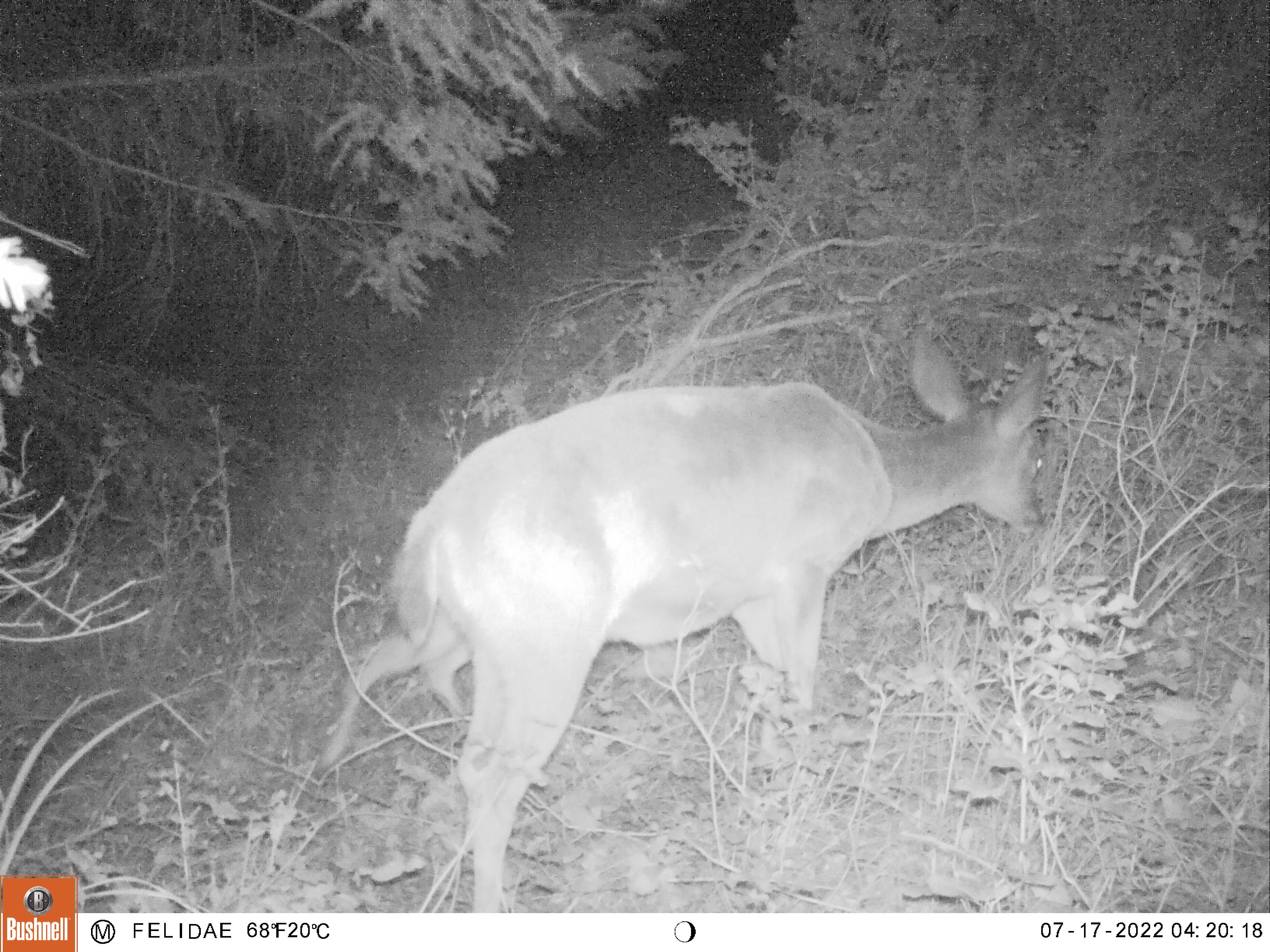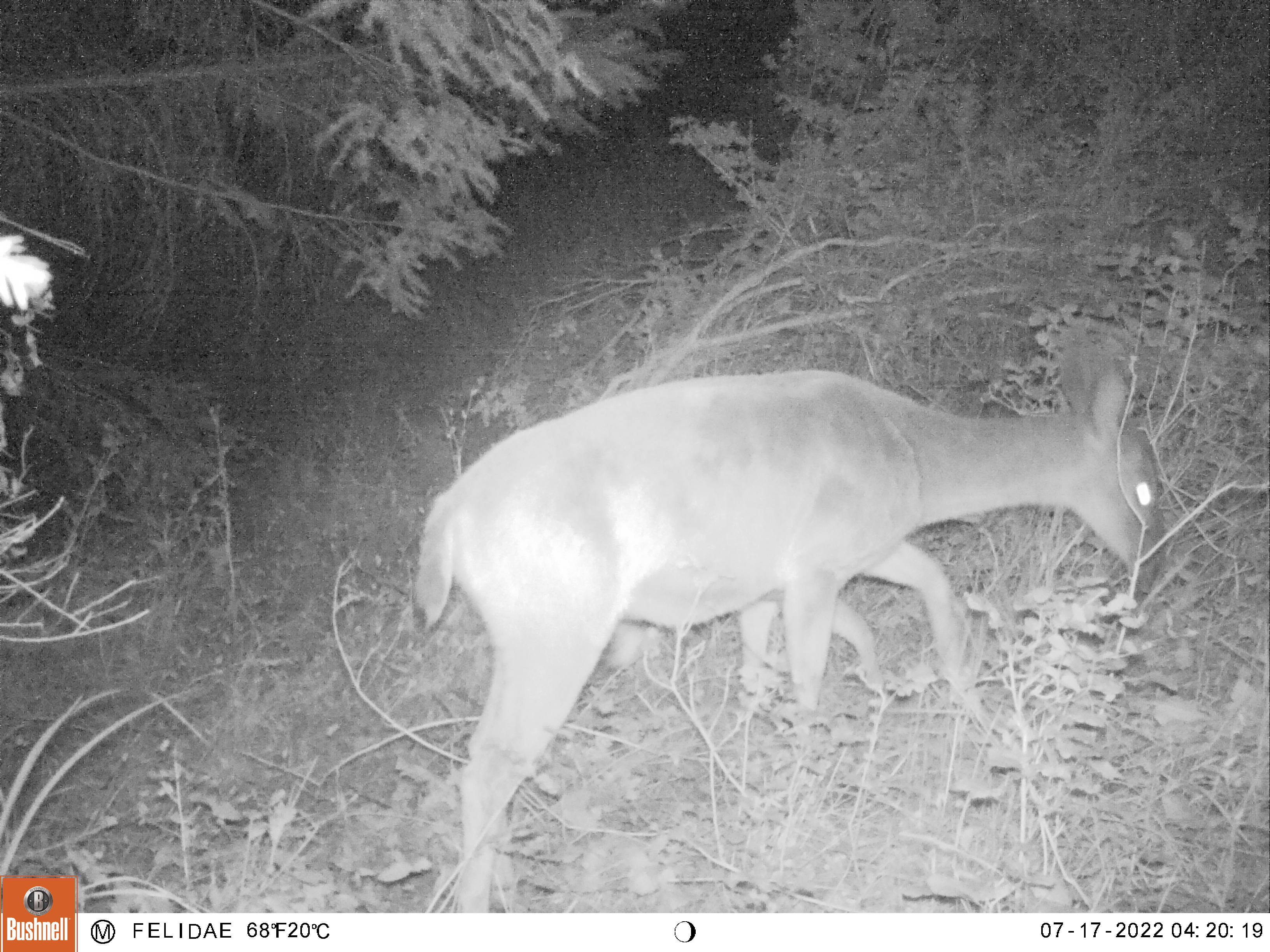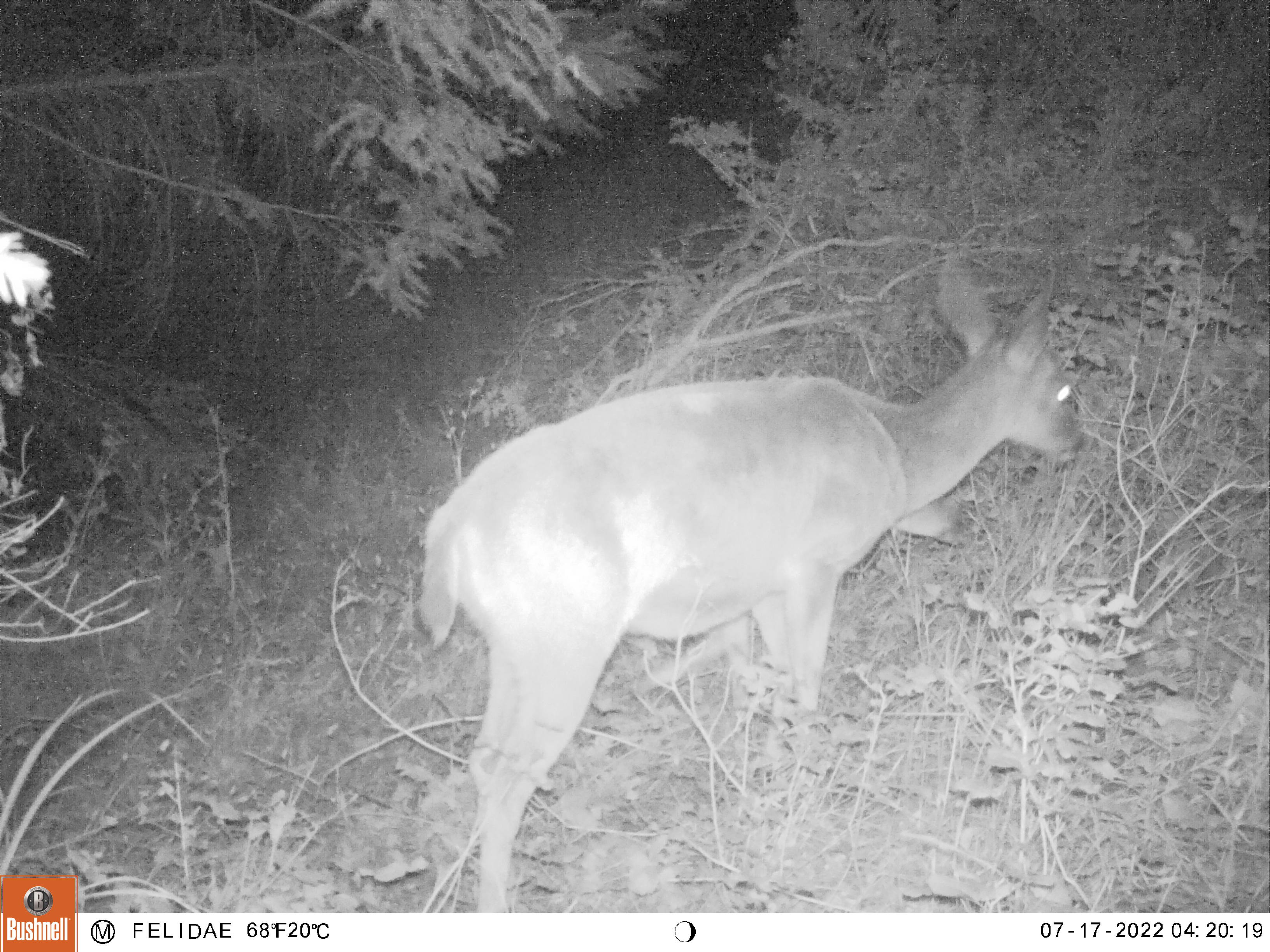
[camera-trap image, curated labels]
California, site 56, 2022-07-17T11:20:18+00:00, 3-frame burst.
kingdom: Animalia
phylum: Chordata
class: Mammalia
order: Artiodactyla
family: Cervidae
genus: Odocoileus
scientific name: Odocoileus hemionus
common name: mule deer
Mule deer (Odocoileus hemionus).